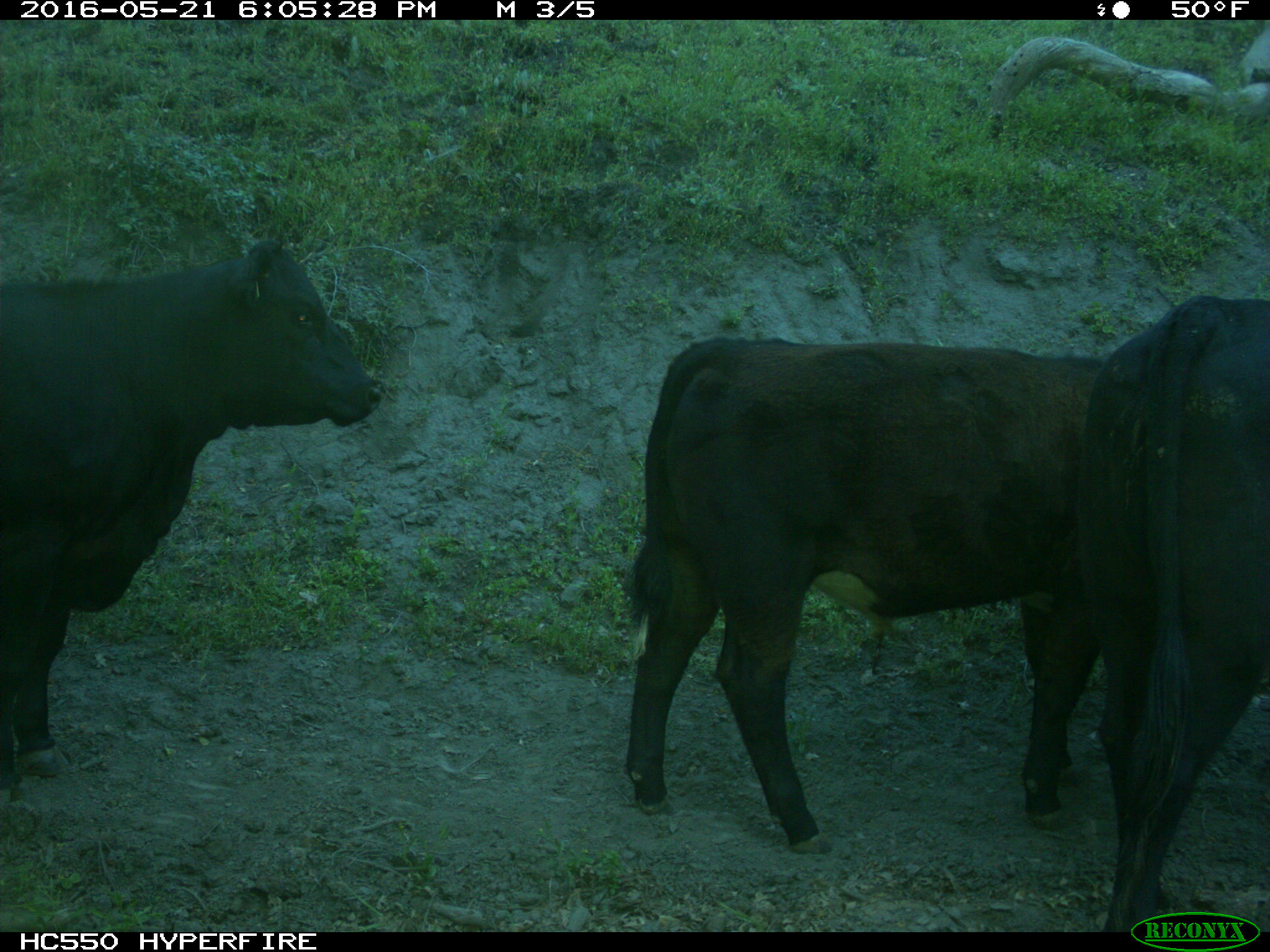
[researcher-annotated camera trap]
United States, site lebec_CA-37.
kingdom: Animalia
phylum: Chordata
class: Mammalia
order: Artiodactyla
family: Bovidae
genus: Bos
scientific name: Bos taurus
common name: domestic cow